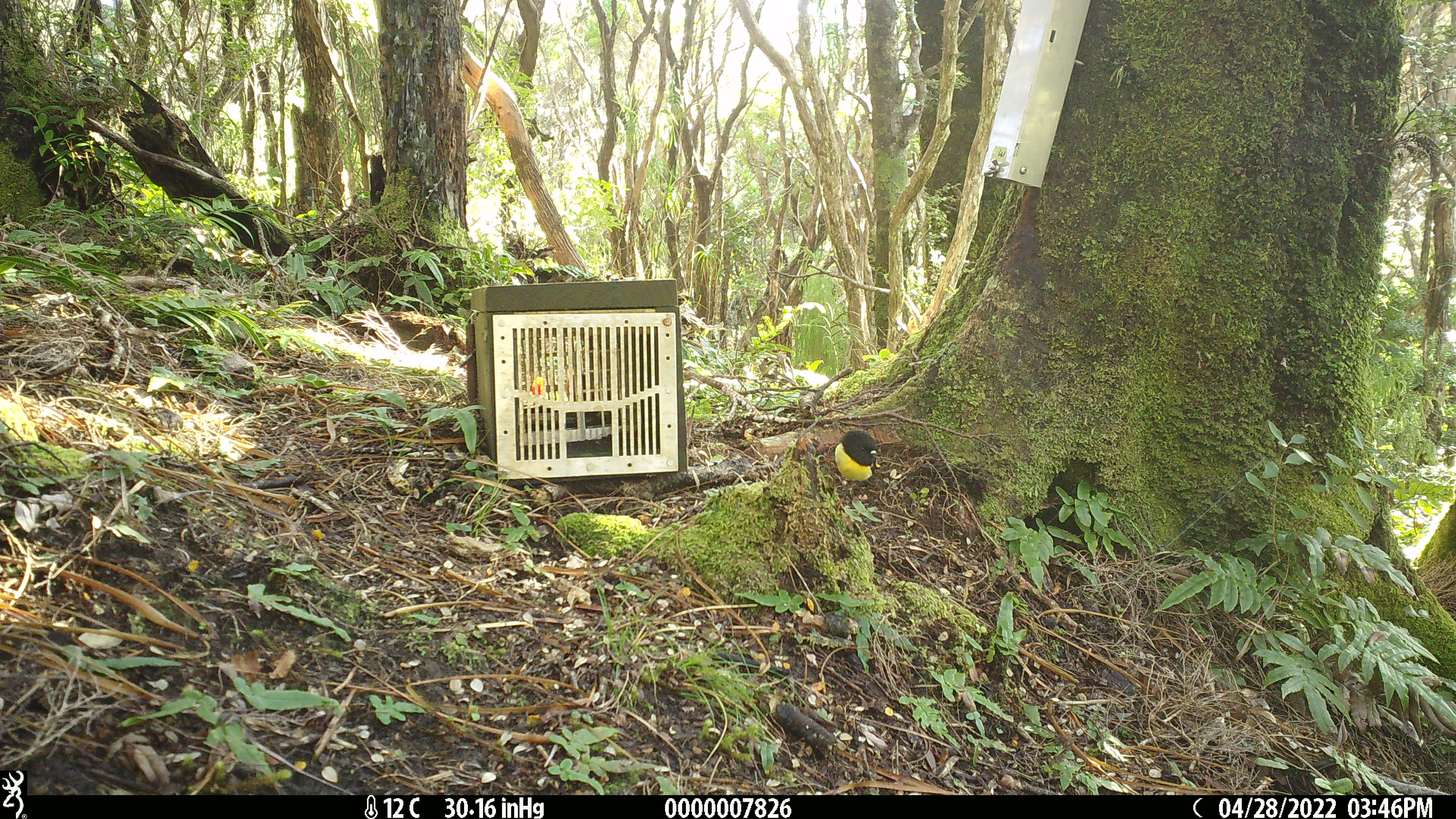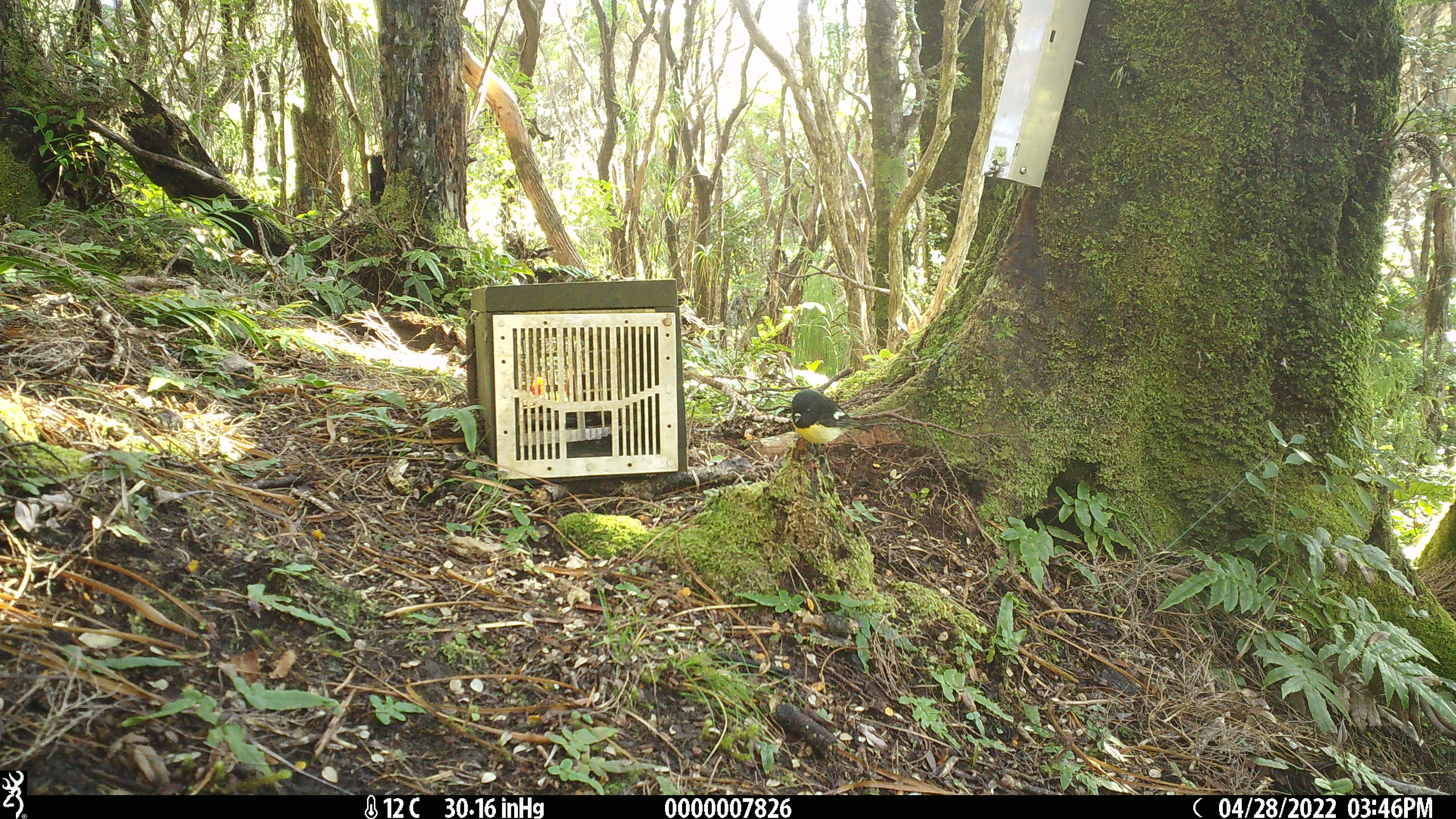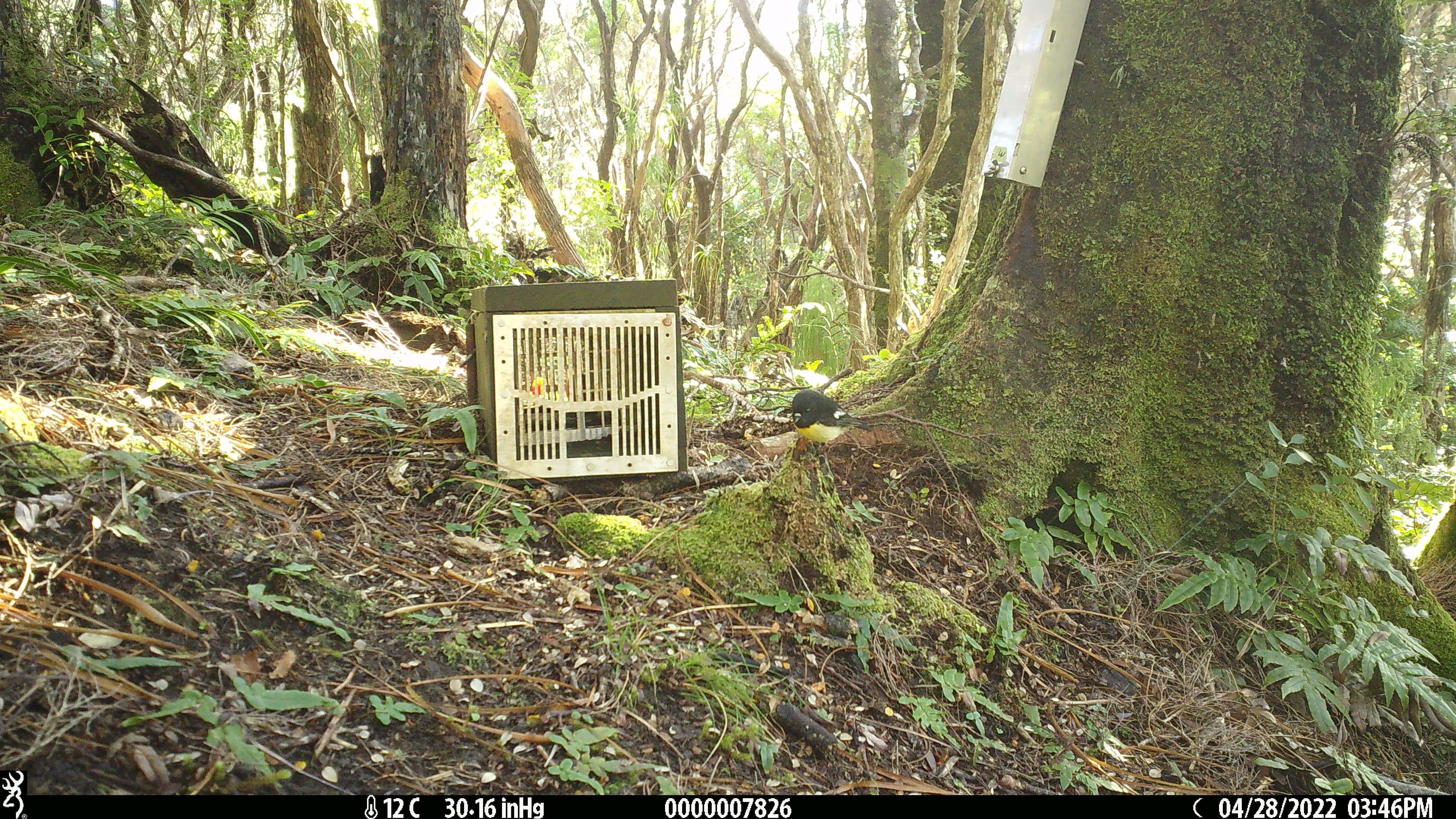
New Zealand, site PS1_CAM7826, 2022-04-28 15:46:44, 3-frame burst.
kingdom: Animalia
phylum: Chordata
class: Aves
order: Passeriformes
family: Petroicidae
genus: Petroica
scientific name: Petroica macrocephala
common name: tomtit